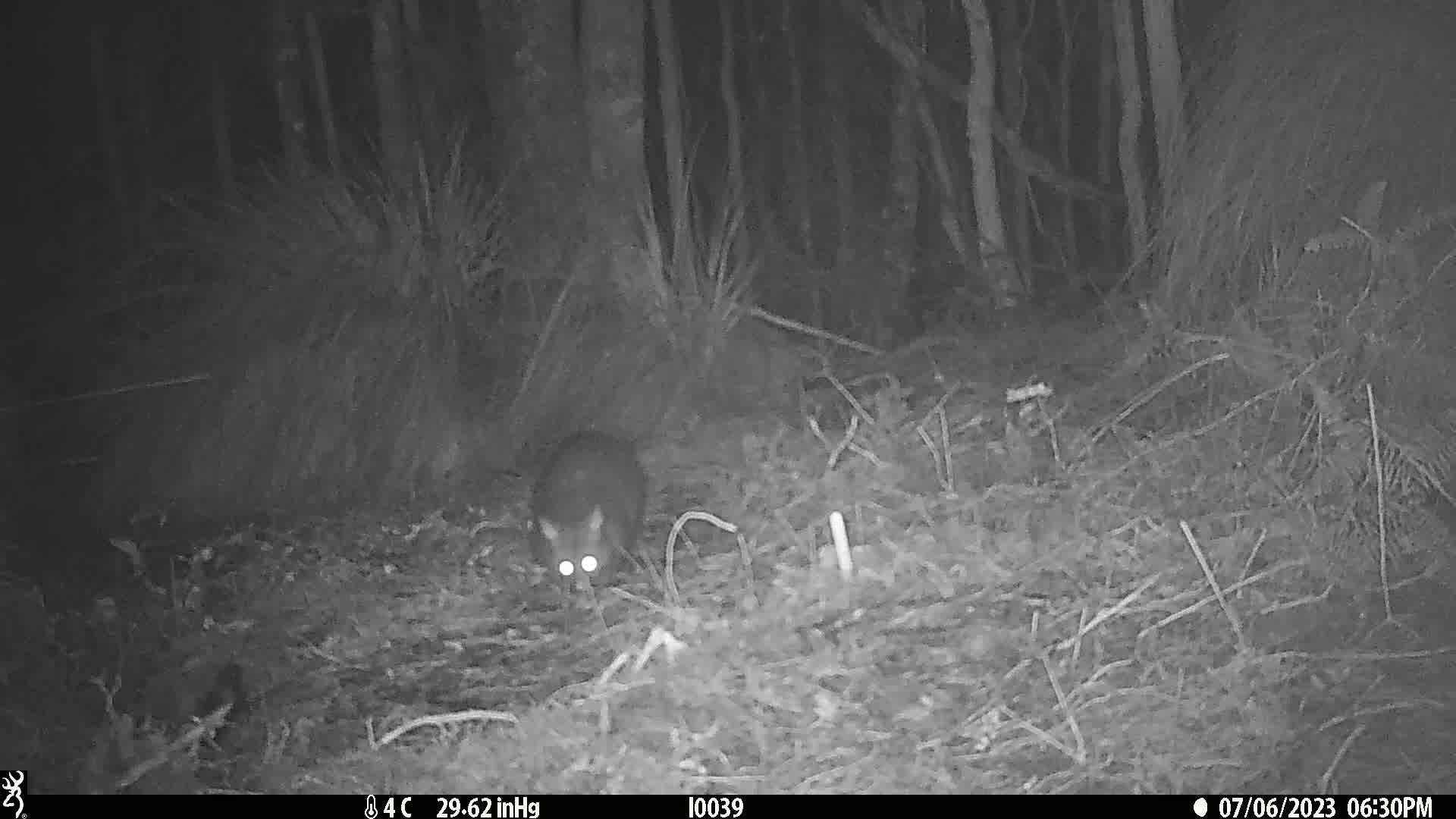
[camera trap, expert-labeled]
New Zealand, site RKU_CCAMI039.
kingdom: Animalia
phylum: Chordata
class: Mammalia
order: Diprotodontia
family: Phalangeridae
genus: Trichosurus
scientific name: Trichosurus vulpecula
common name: common brushtail possum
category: possum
Possum (common brushtail possum) (Trichosurus vulpecula).